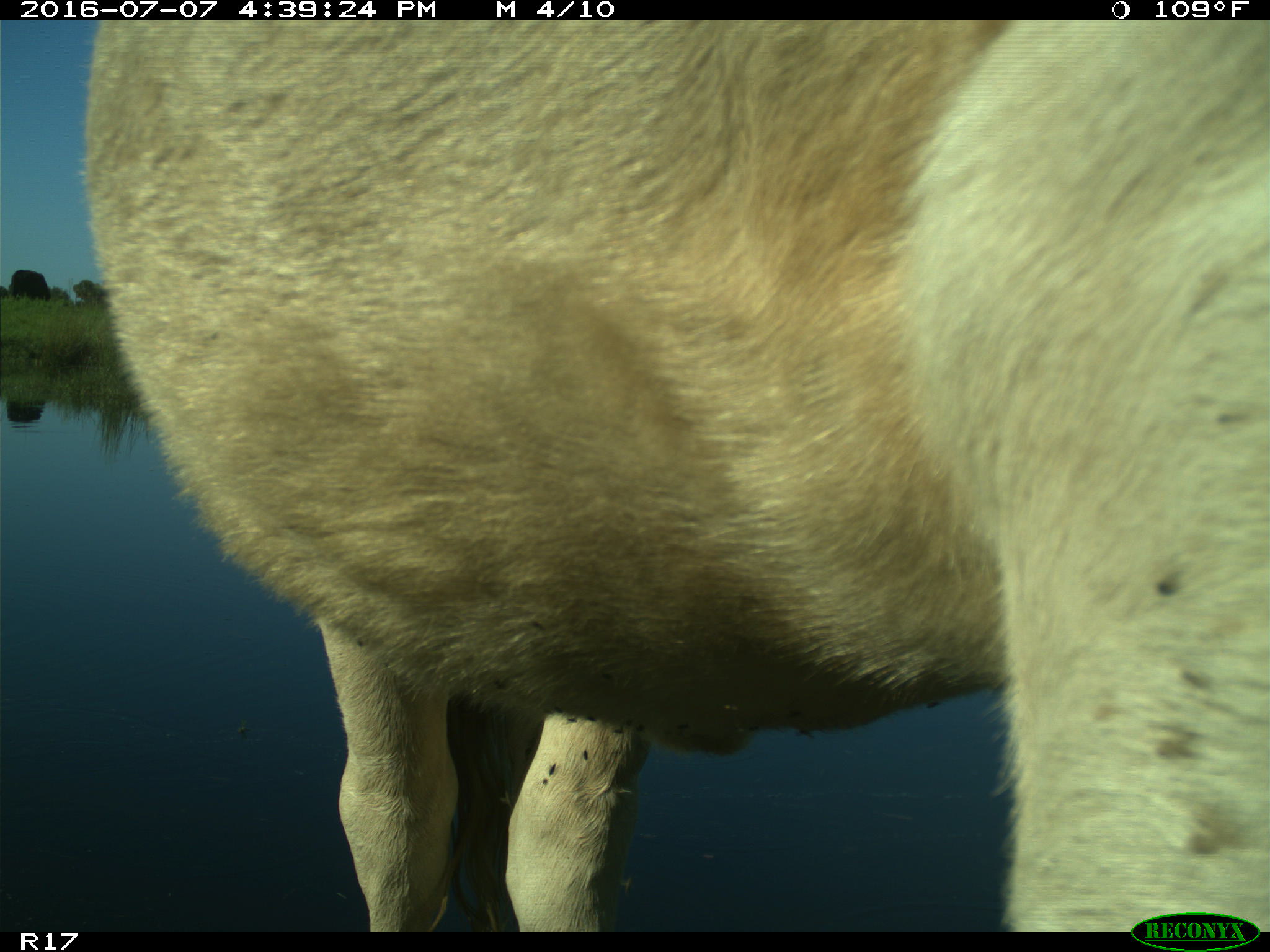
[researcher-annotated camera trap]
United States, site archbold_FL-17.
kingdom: Animalia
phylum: Chordata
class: Mammalia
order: Artiodactyla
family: Bovidae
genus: Bos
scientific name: Bos taurus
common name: domestic cow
Bos taurus (domestic cow).